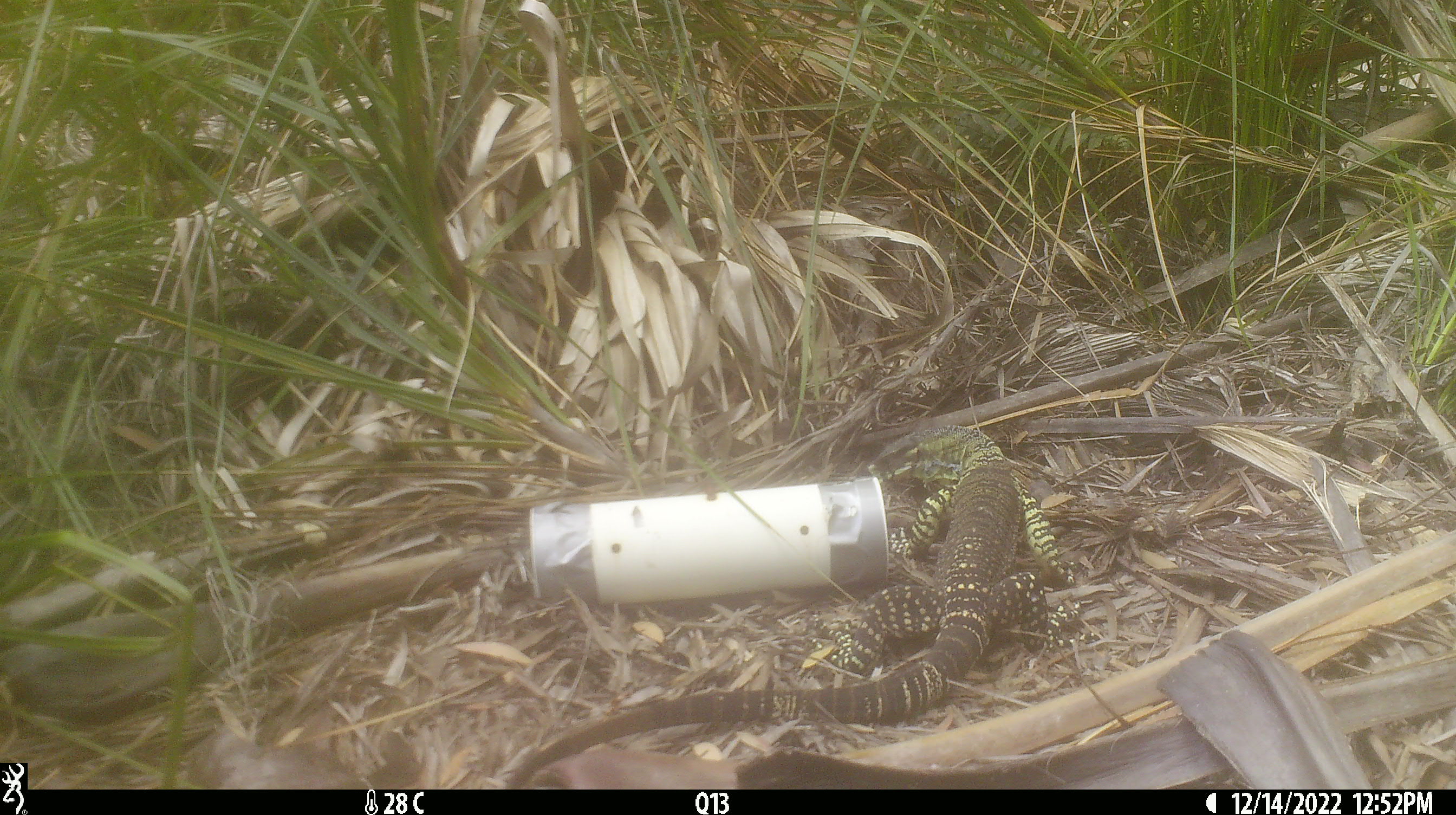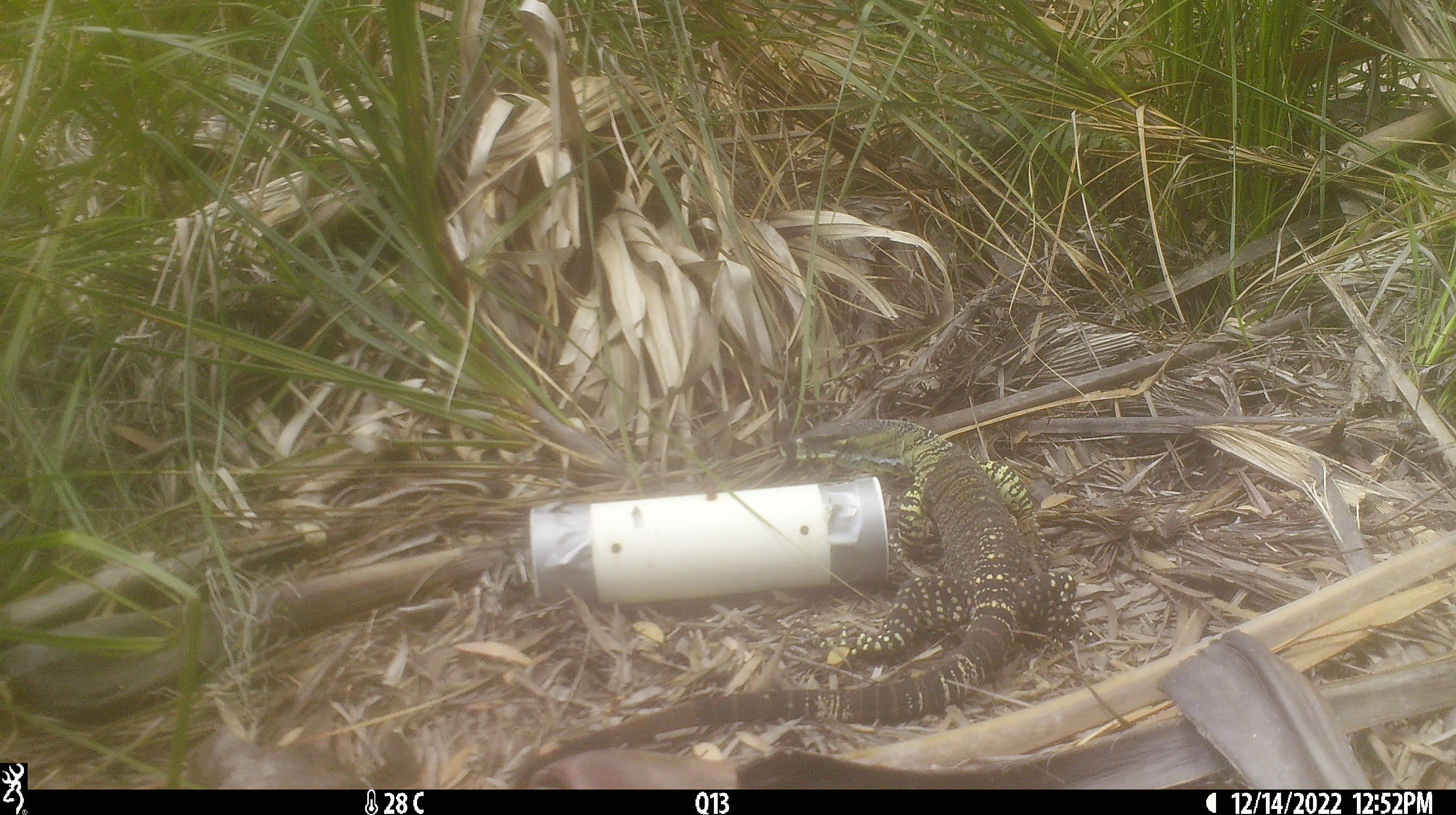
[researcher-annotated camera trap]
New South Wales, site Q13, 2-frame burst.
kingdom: Animalia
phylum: Chordata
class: Reptilia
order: Squamata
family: Varanidae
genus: Varanus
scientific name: Varanus varius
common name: lace monitor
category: goanna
Goanna (lace monitor) (Varanus varius).